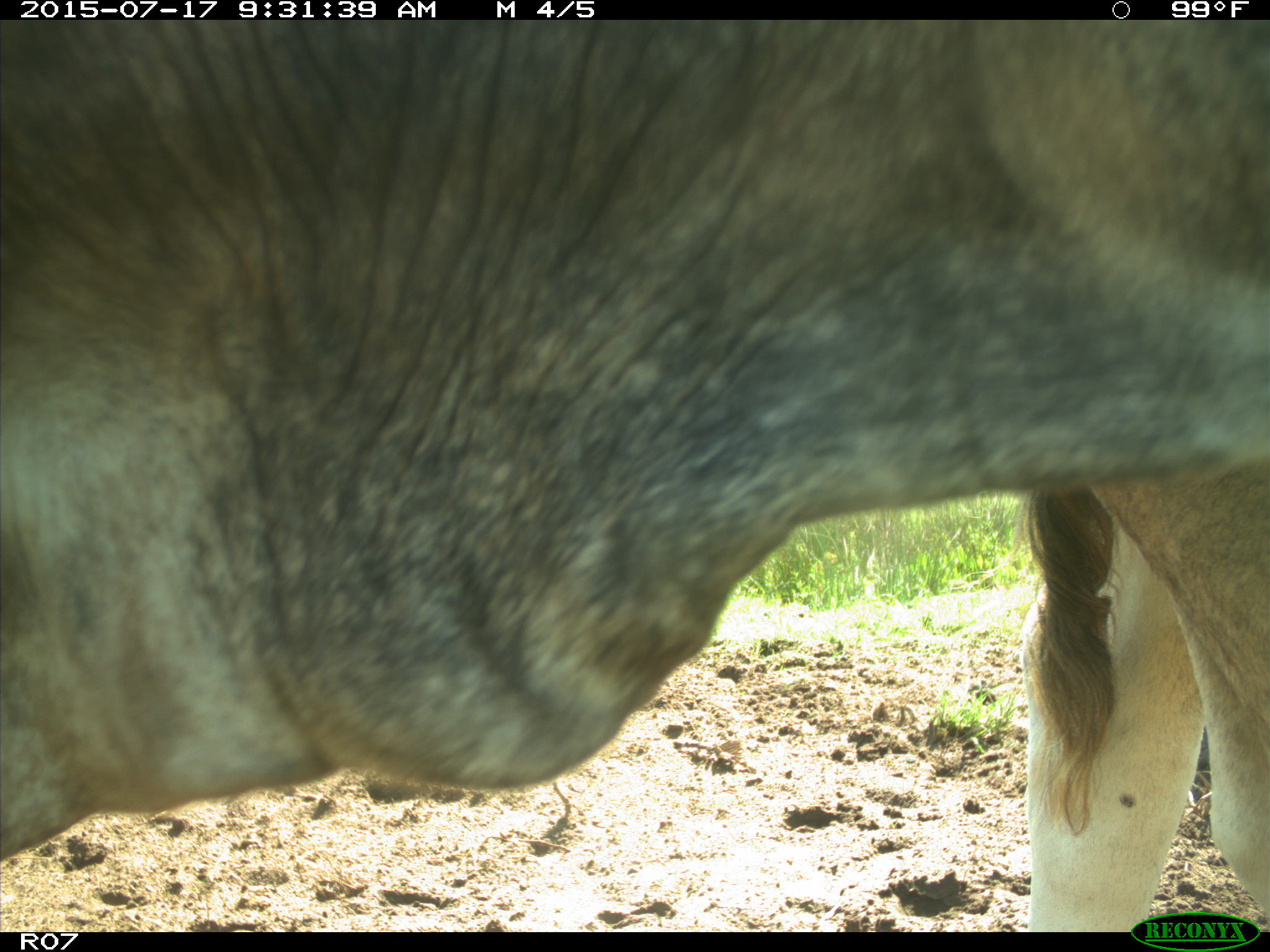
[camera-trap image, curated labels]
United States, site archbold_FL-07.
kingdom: Animalia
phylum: Chordata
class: Mammalia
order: Artiodactyla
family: Bovidae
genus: Bos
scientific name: Bos taurus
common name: domestic cow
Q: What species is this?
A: Bos taurus (domestic cow).